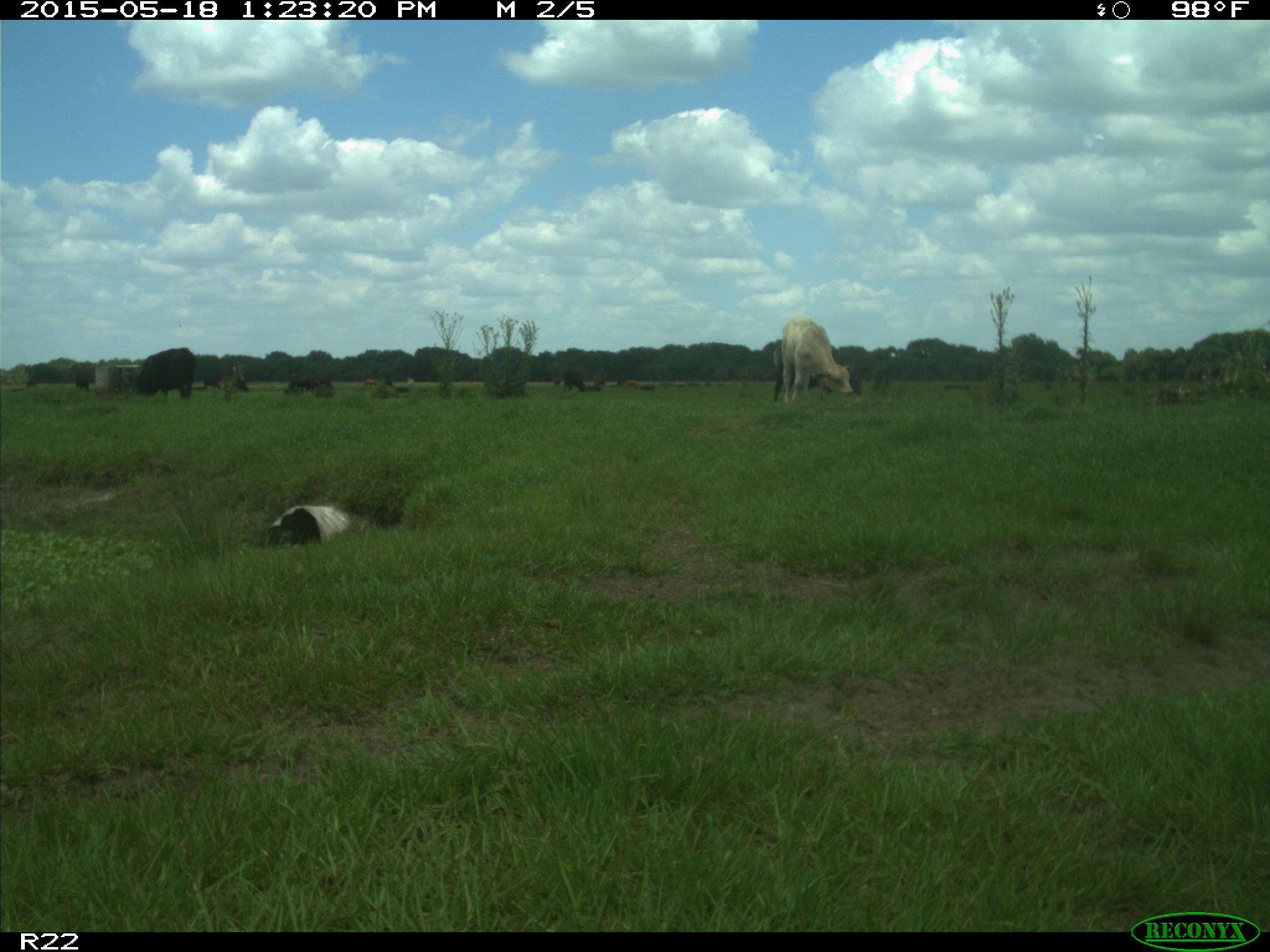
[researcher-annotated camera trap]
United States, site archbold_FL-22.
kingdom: Animalia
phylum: Chordata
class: Mammalia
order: Artiodactyla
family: Bovidae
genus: Bos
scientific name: Bos taurus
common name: domestic cow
Bos taurus (domestic cow).